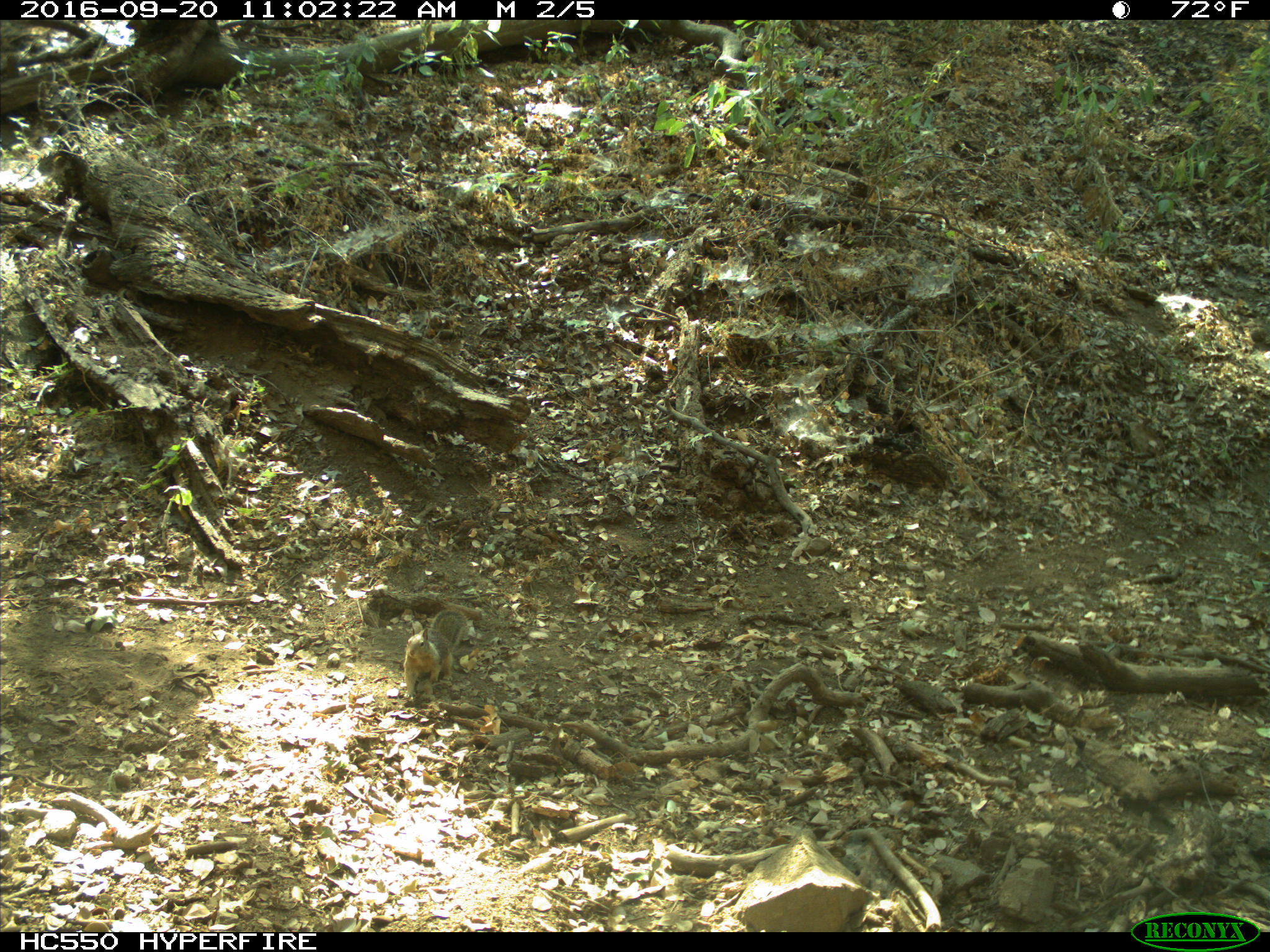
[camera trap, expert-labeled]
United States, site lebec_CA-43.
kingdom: Animalia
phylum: Chordata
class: Mammalia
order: Rodentia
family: Sciuridae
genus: Otospermophilus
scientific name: Otospermophilus beecheyi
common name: california ground squirrel